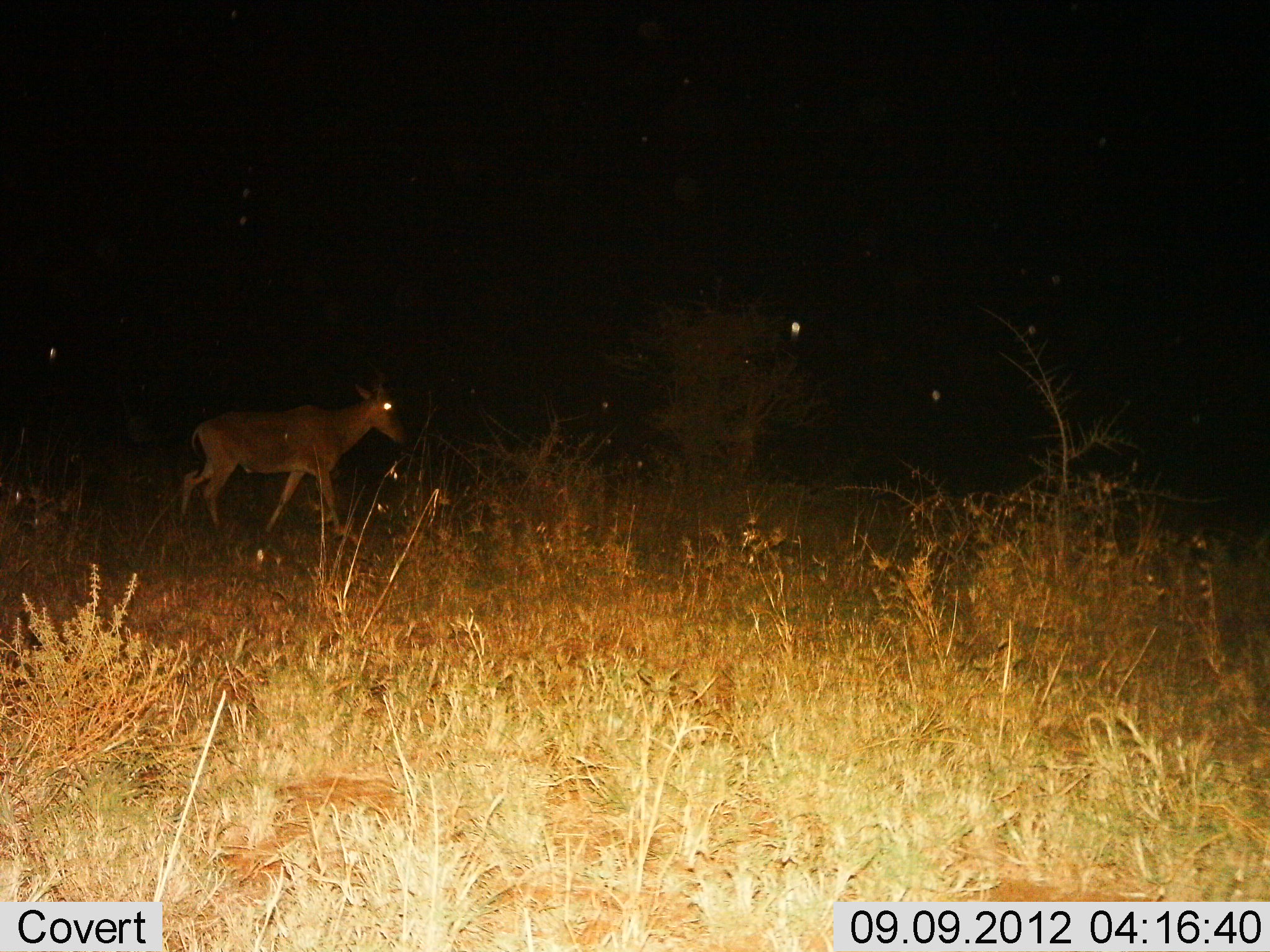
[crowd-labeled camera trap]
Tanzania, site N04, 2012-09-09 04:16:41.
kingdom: Animalia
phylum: Chordata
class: Mammalia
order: Artiodactyla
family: Bovidae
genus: Alcelaphus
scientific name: Alcelaphus buselaphus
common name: hartebeest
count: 1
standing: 0%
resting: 0%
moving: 100%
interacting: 0%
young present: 0%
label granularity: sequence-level